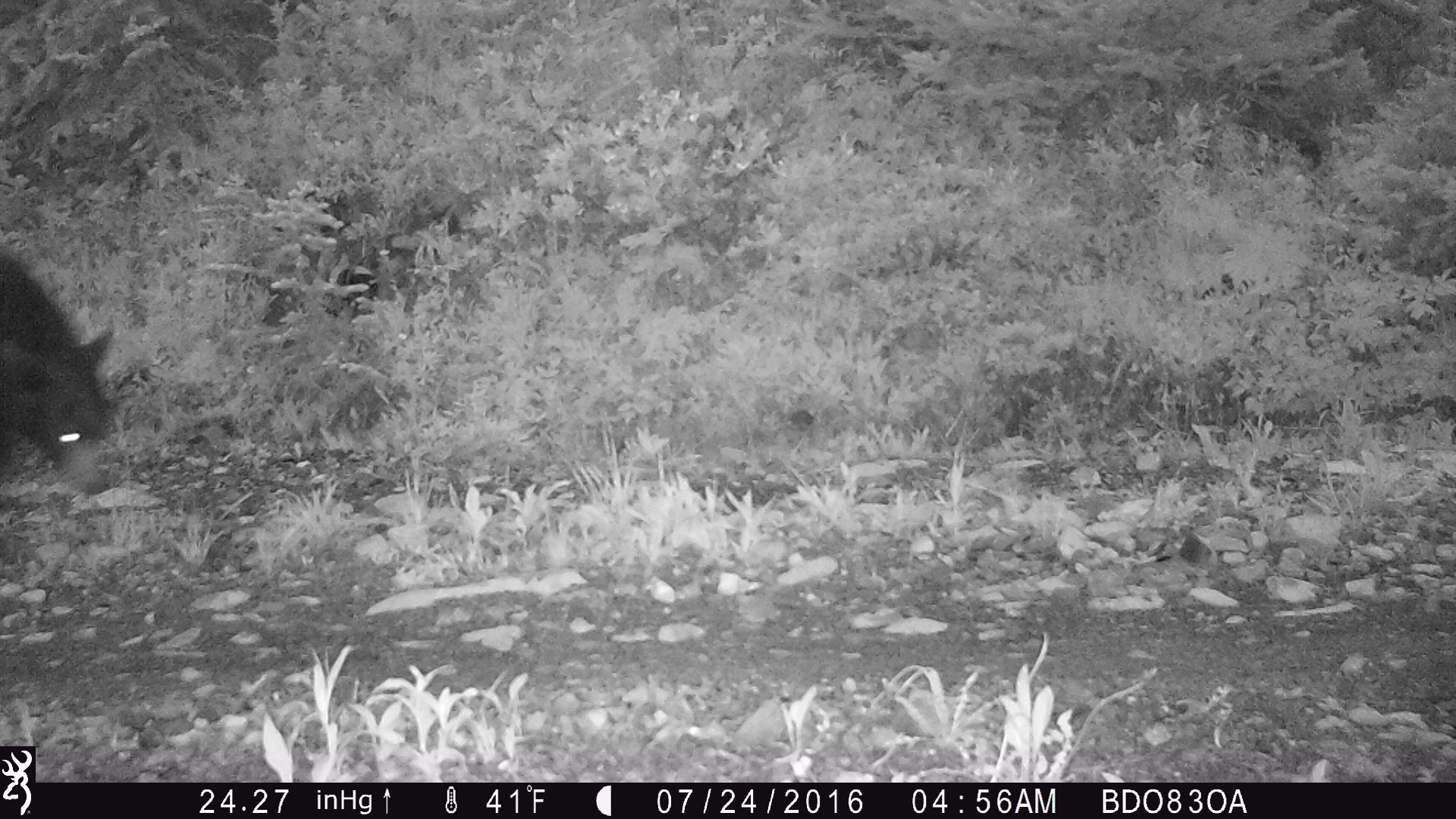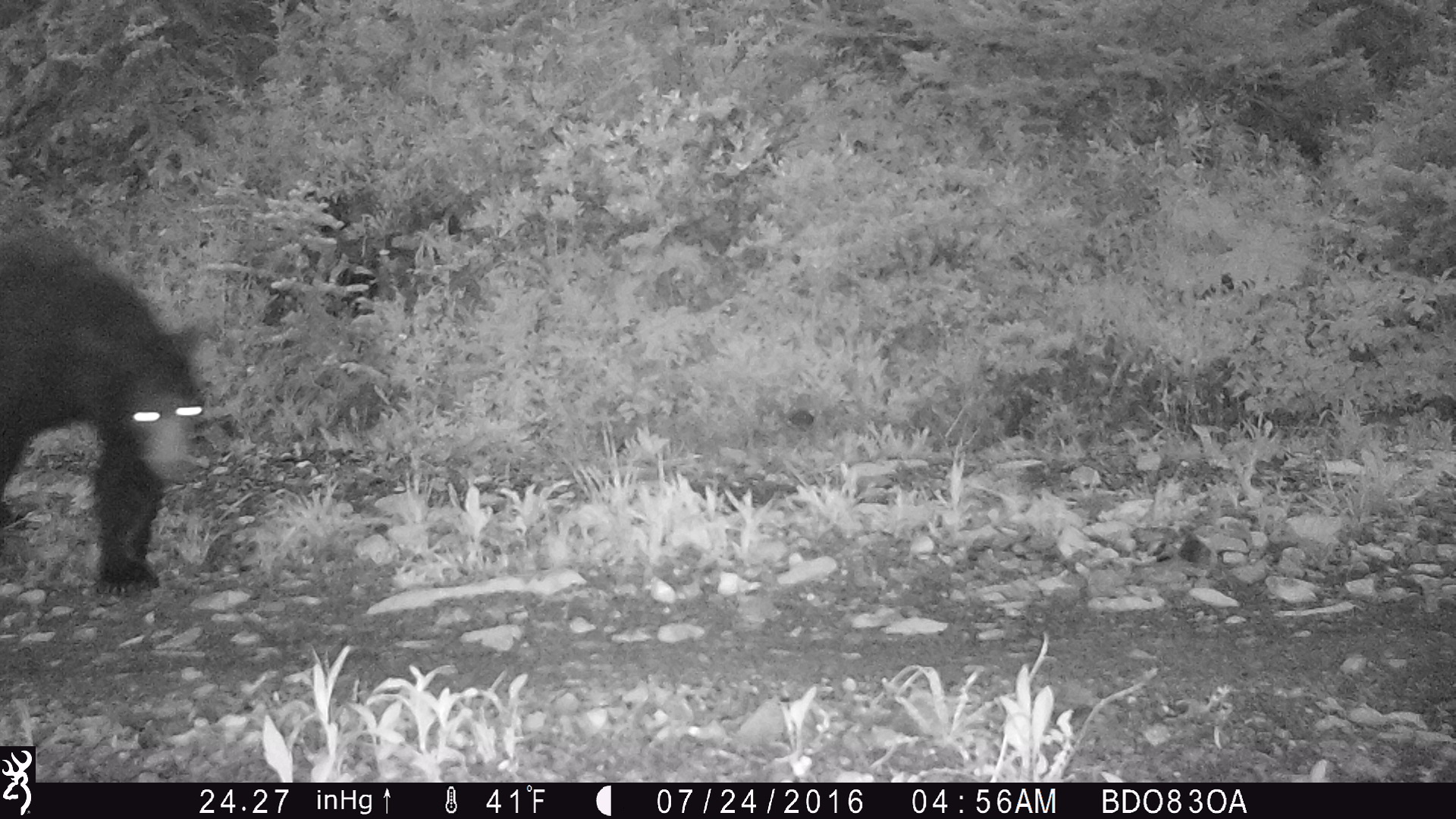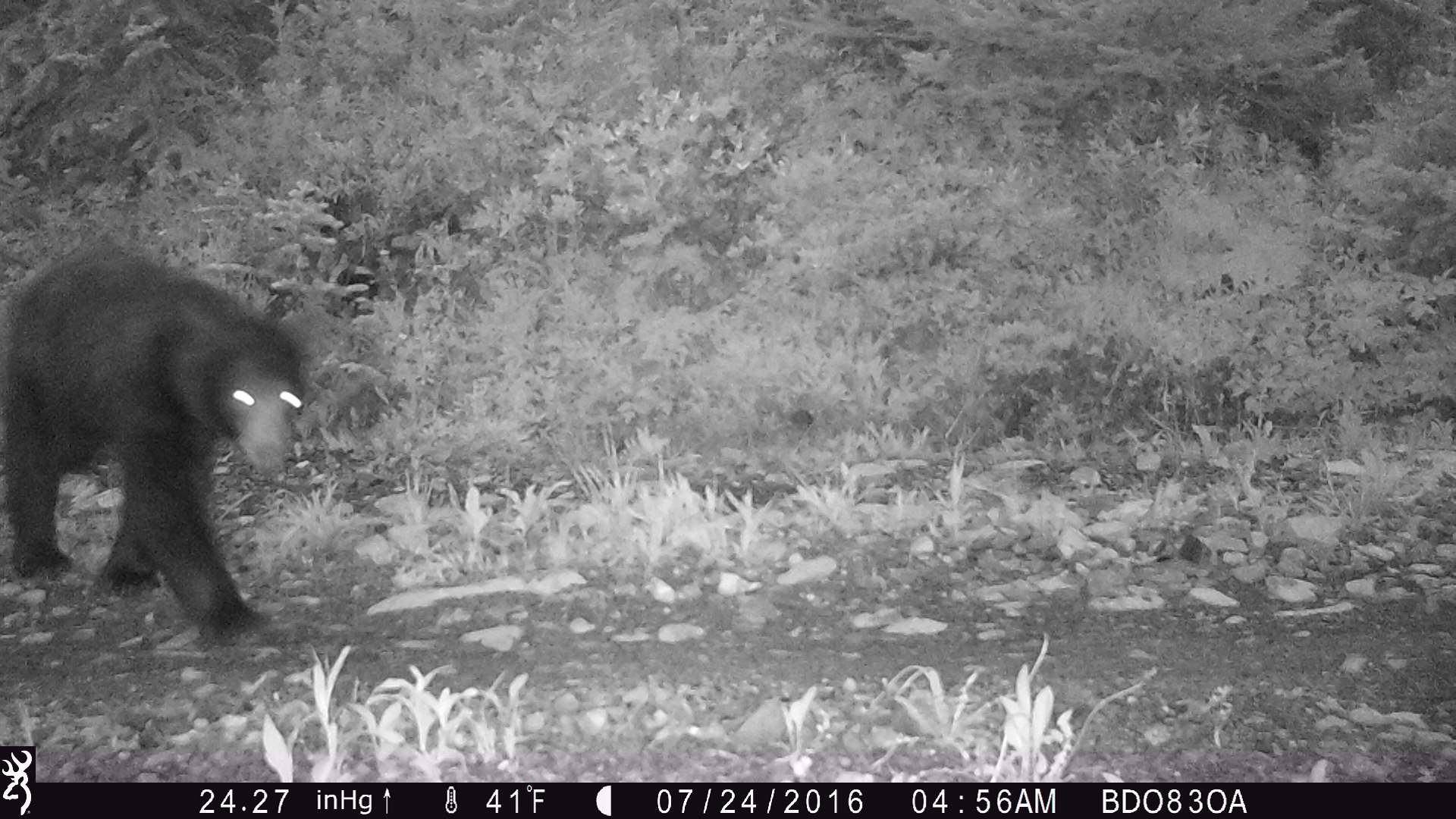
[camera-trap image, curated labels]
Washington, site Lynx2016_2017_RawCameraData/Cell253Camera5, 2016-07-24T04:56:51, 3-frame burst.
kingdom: Animalia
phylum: Chordata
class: Mammalia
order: Carnivora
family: Ursidae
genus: Ursus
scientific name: Ursus americanus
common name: american black bear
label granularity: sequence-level